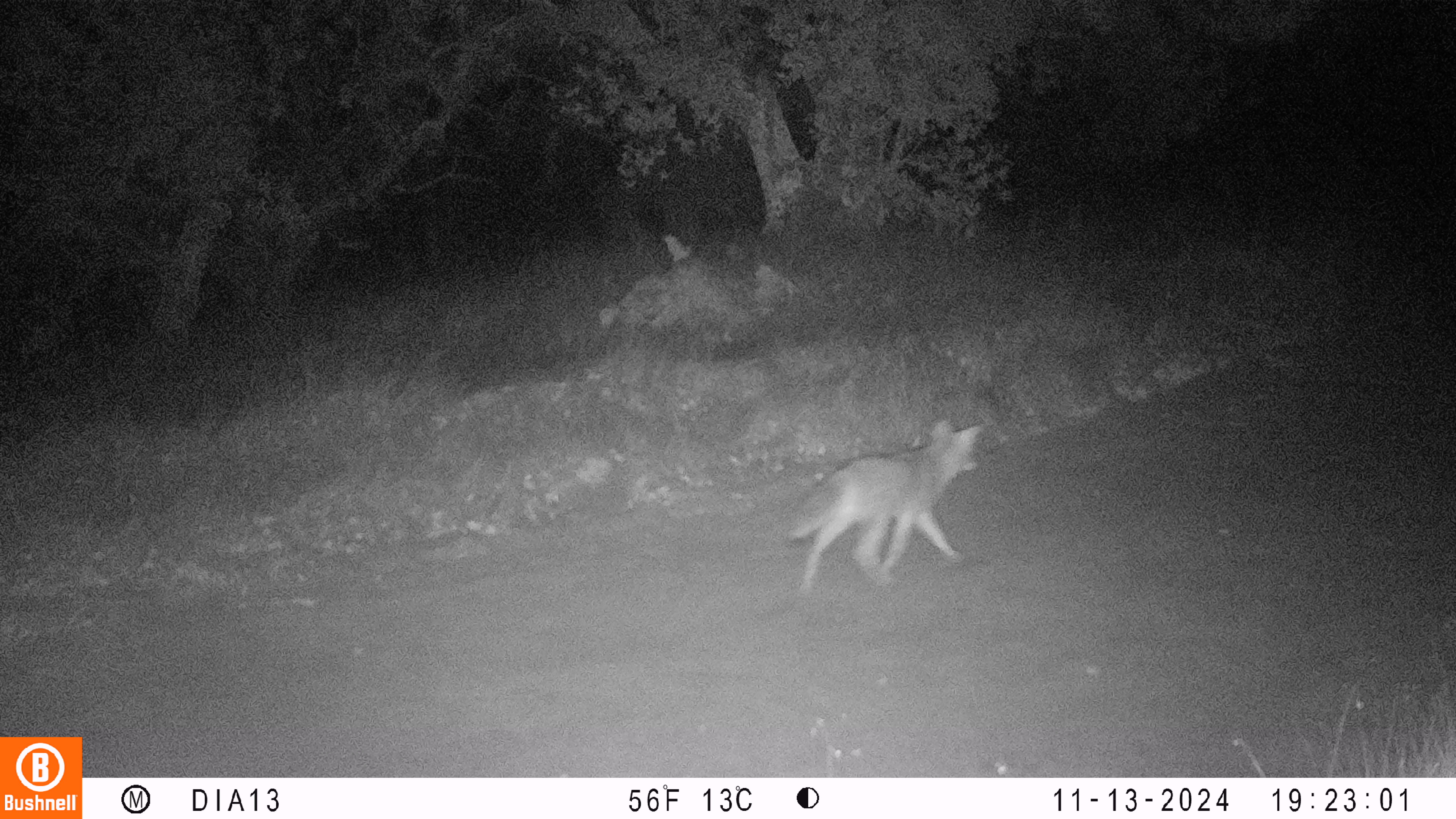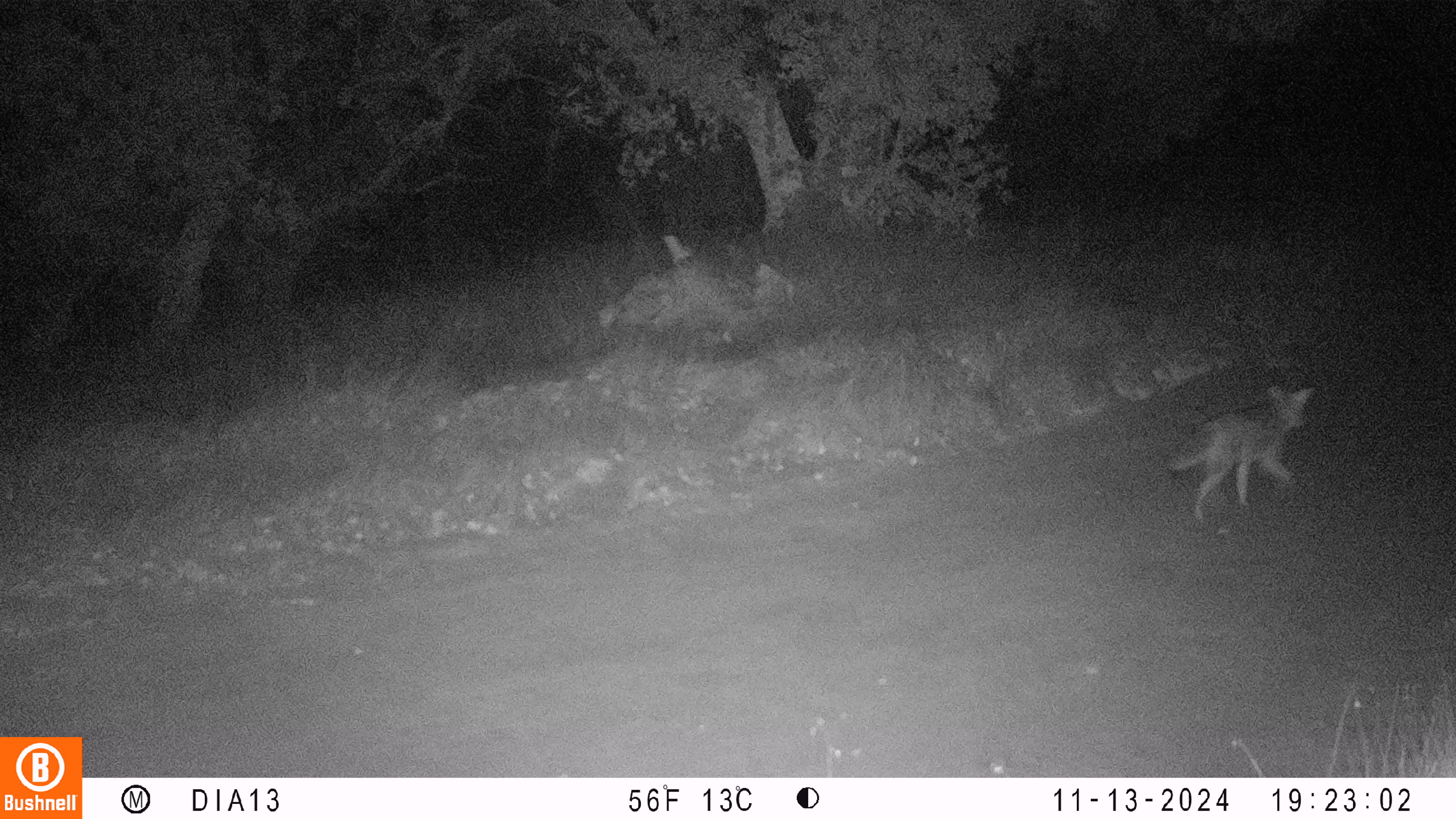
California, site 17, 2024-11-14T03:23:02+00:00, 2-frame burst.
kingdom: Animalia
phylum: Chordata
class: Mammalia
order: Carnivora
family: Canidae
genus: Canis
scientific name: Canis latrans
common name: coyote